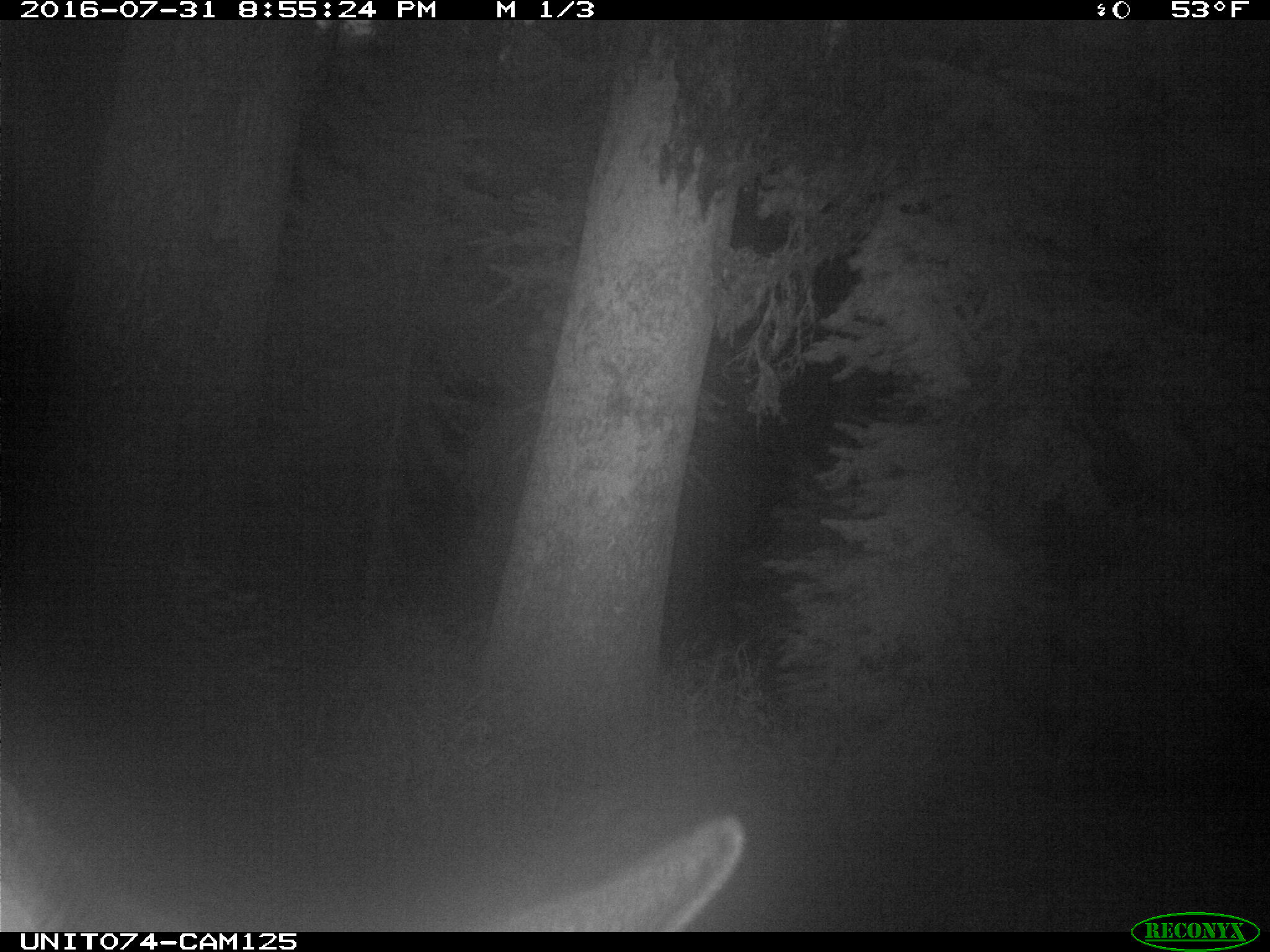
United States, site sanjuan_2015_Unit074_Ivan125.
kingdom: Animalia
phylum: Chordata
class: Mammalia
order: Artiodactyla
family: Cervidae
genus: Cervus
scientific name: Cervus elaphus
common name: red deer